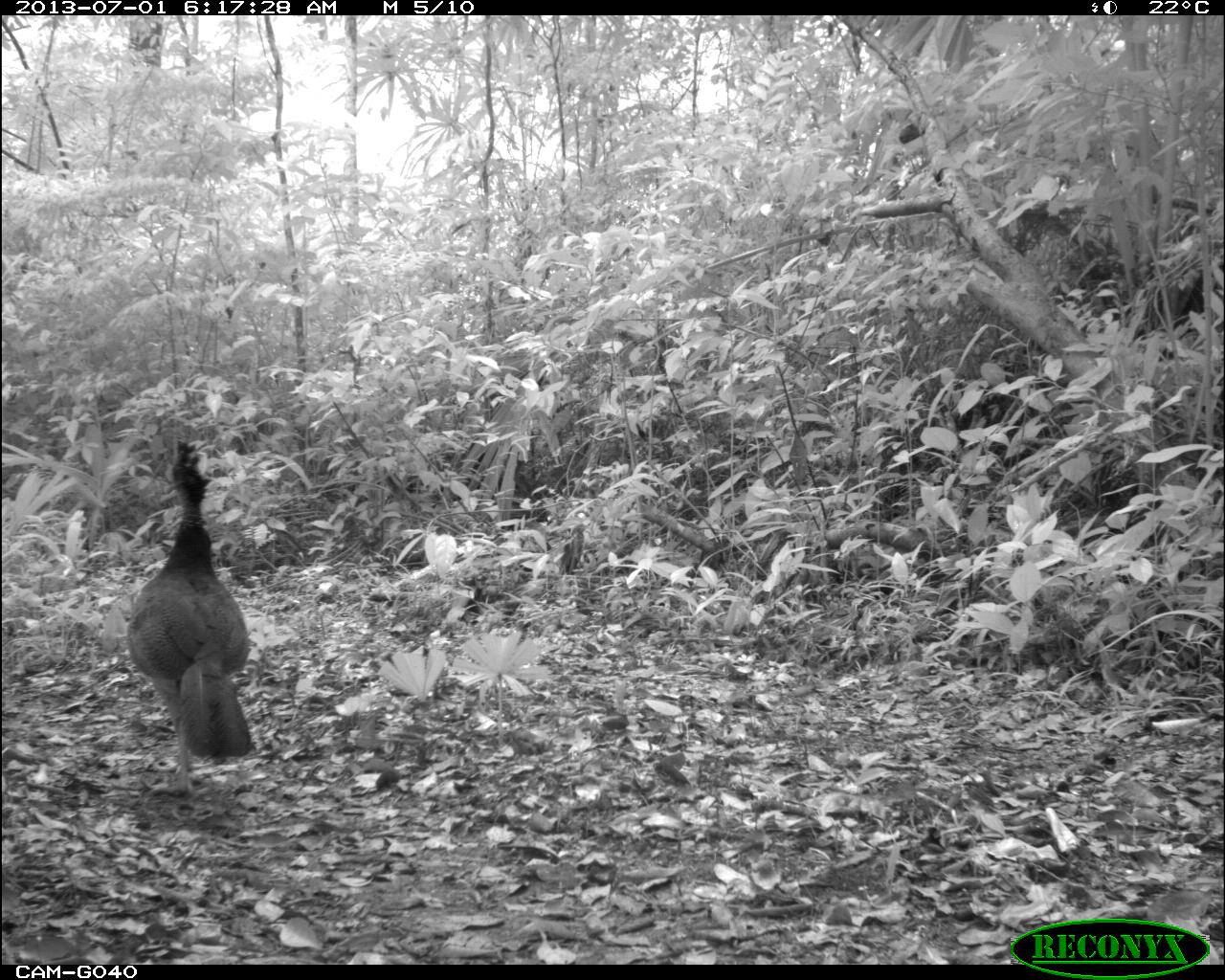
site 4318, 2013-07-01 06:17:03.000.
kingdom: Animalia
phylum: Chordata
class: Aves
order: Galliformes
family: Cracidae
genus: Crax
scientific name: Crax rubra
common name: great curassow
Crax rubra (great curassow), count 1, sex female.